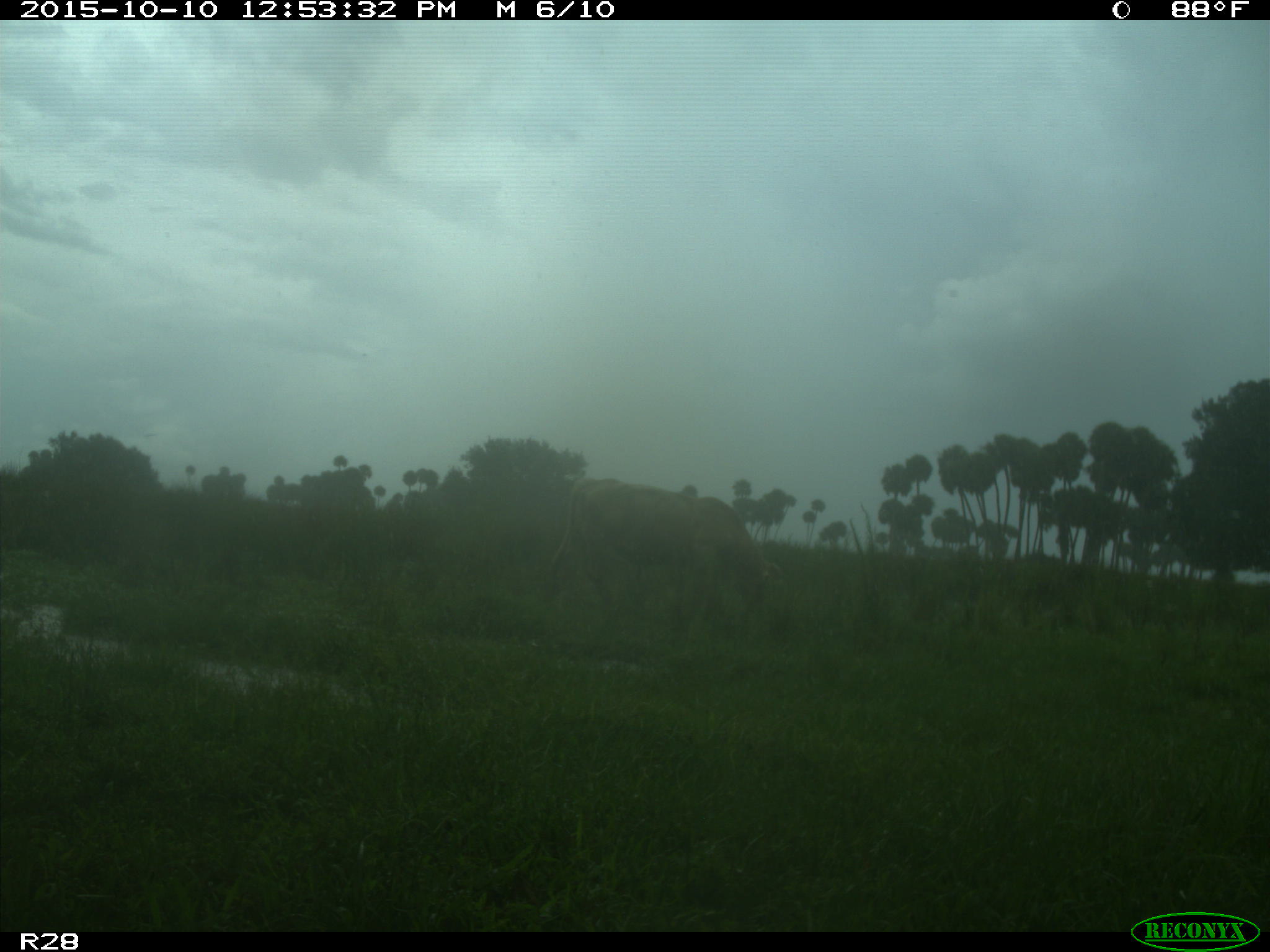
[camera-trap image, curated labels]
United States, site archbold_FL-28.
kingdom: Animalia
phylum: Chordata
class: Mammalia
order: Artiodactyla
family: Bovidae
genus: Bos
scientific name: Bos taurus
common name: domestic cow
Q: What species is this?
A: Bos taurus (domestic cow).